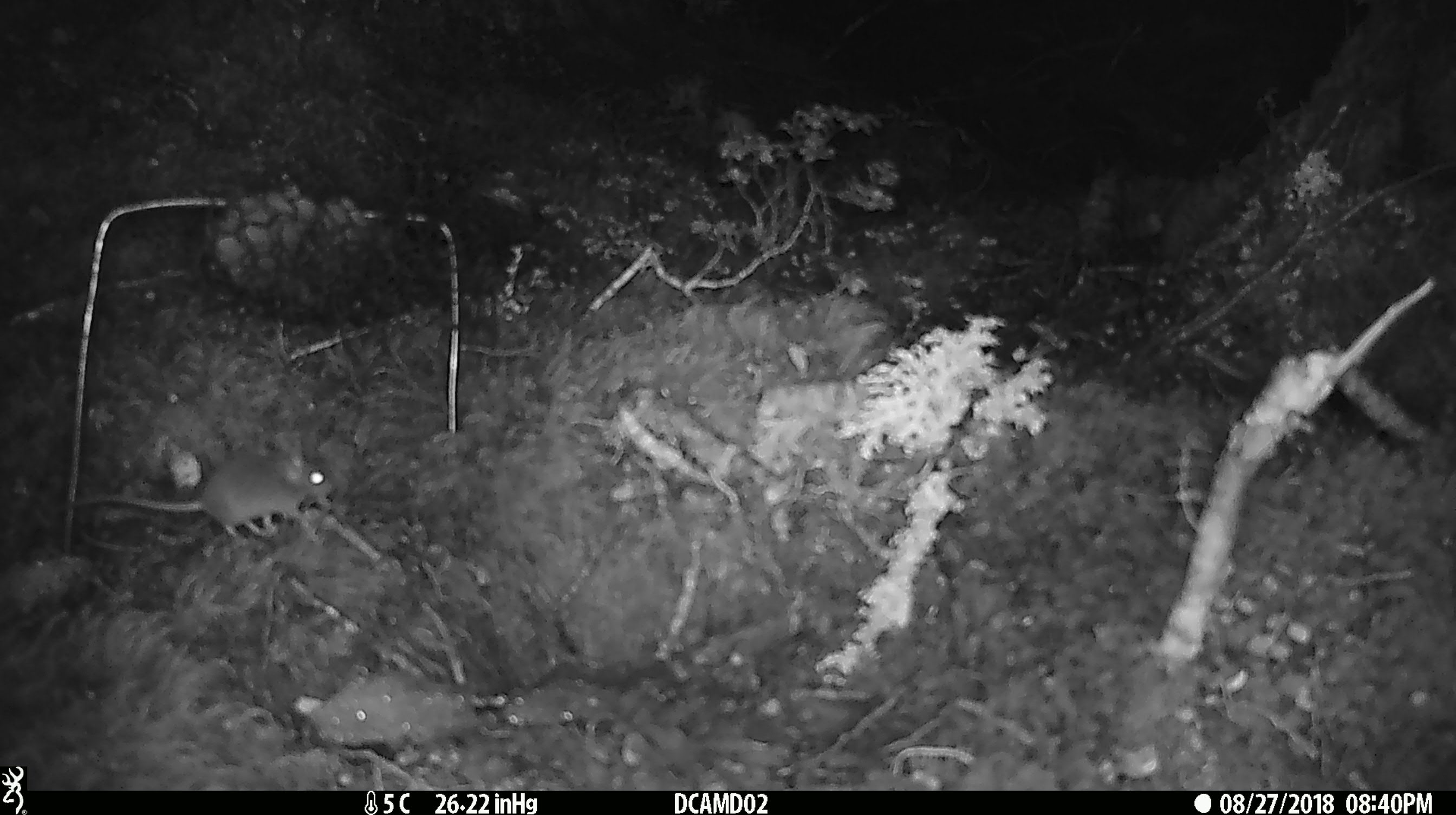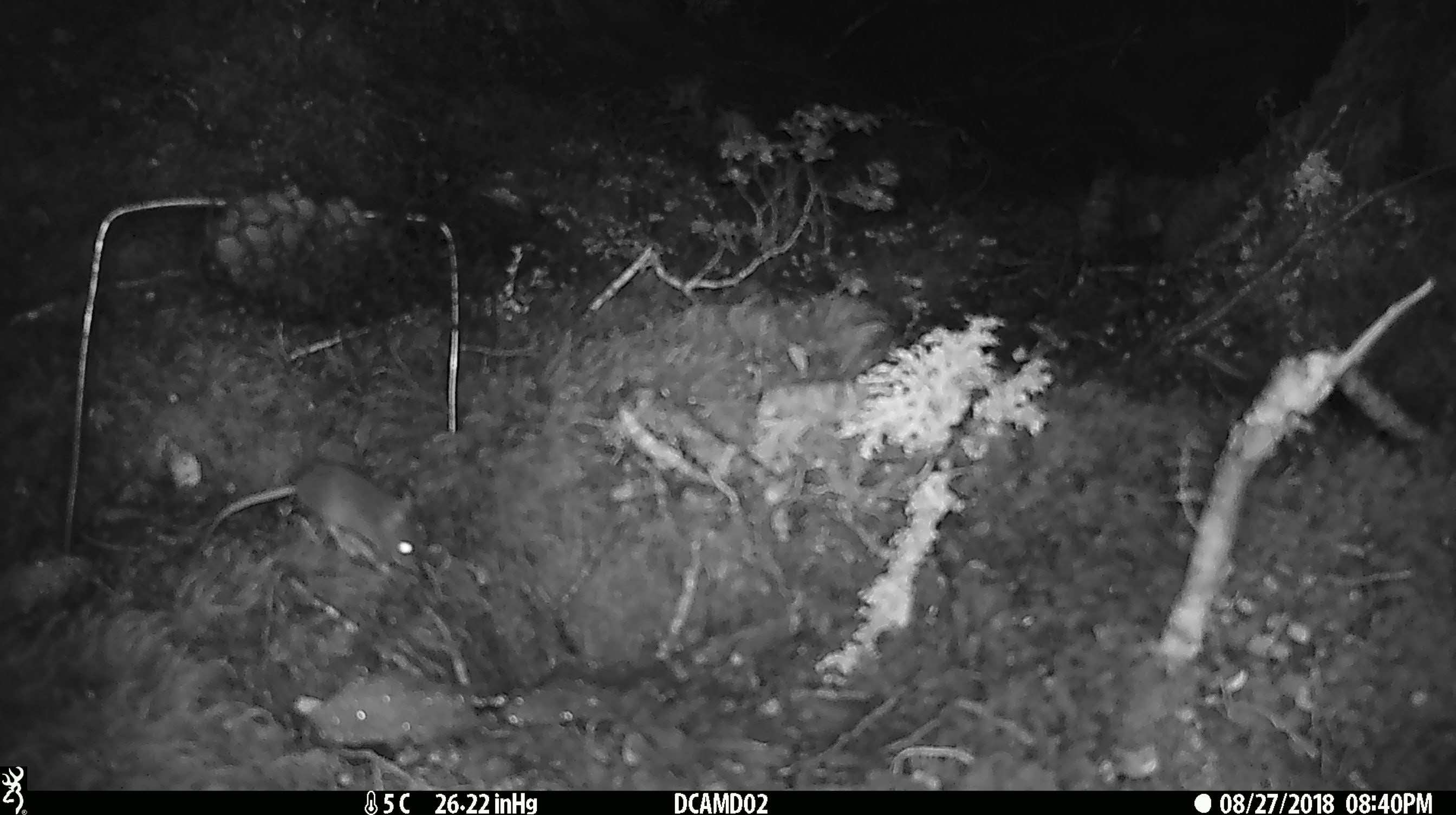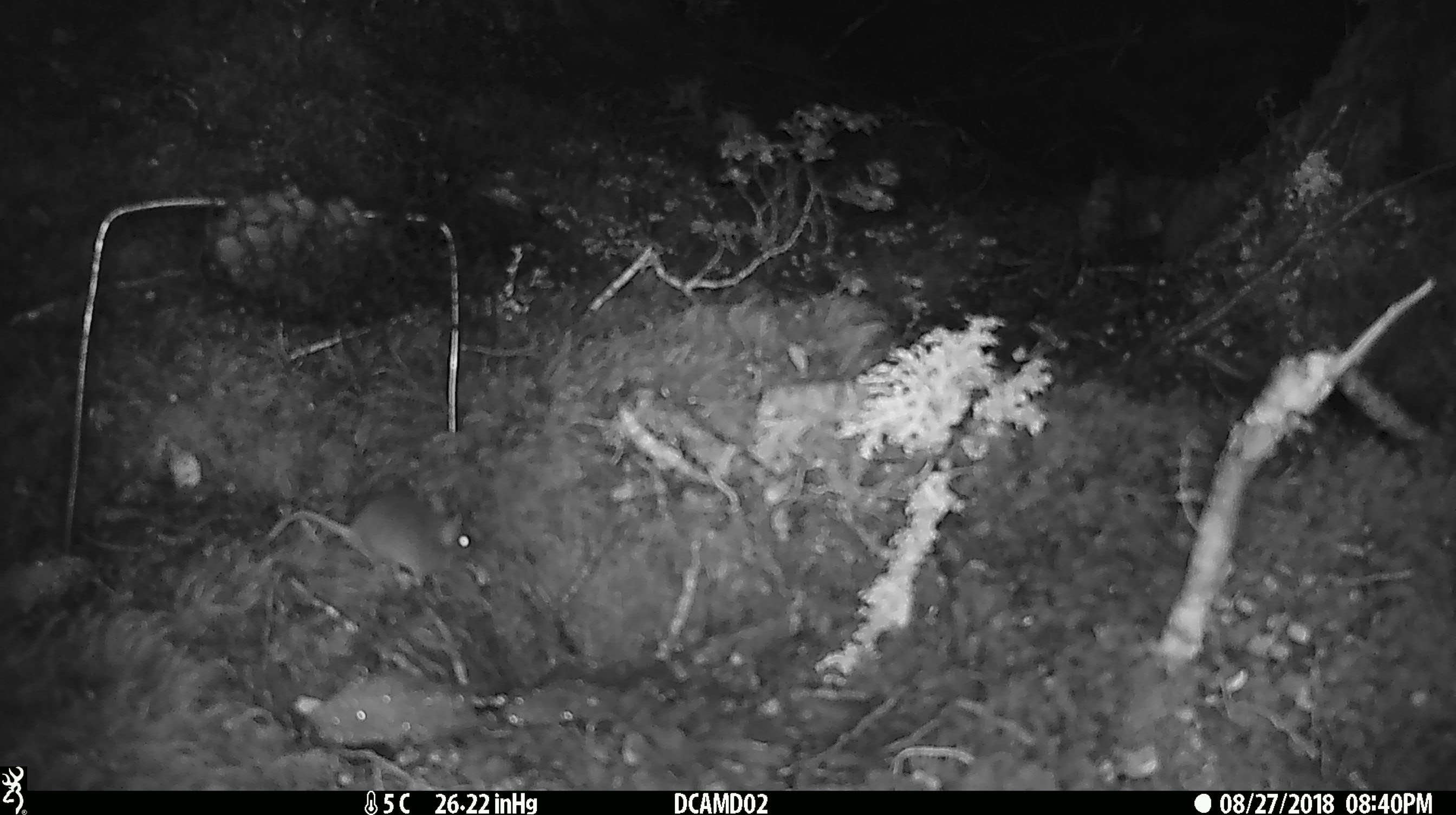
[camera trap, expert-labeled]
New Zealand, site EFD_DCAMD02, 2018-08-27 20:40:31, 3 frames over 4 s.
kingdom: Animalia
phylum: Chordata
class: Mammalia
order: Rodentia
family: Muridae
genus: Mus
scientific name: Mus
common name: mouse